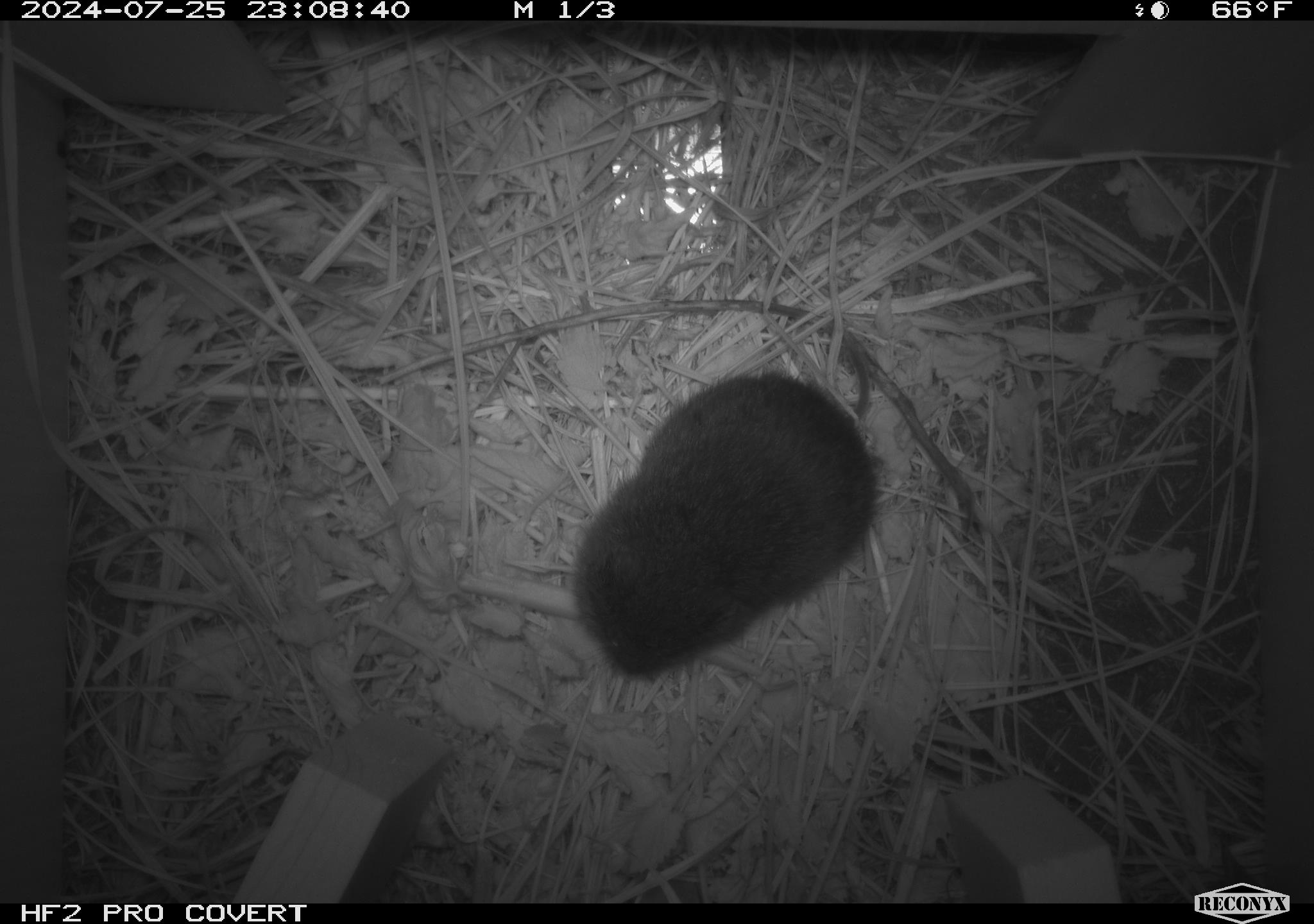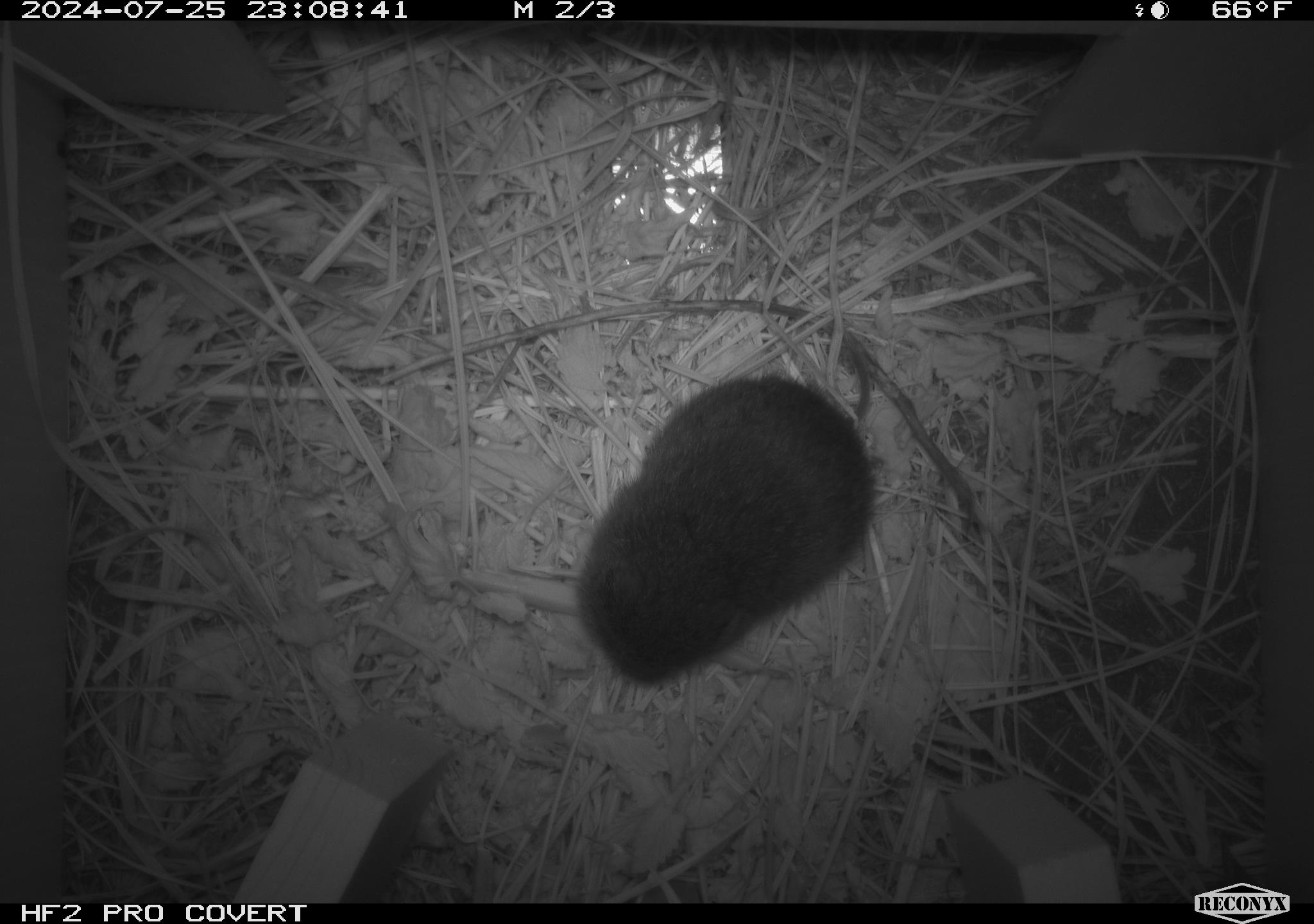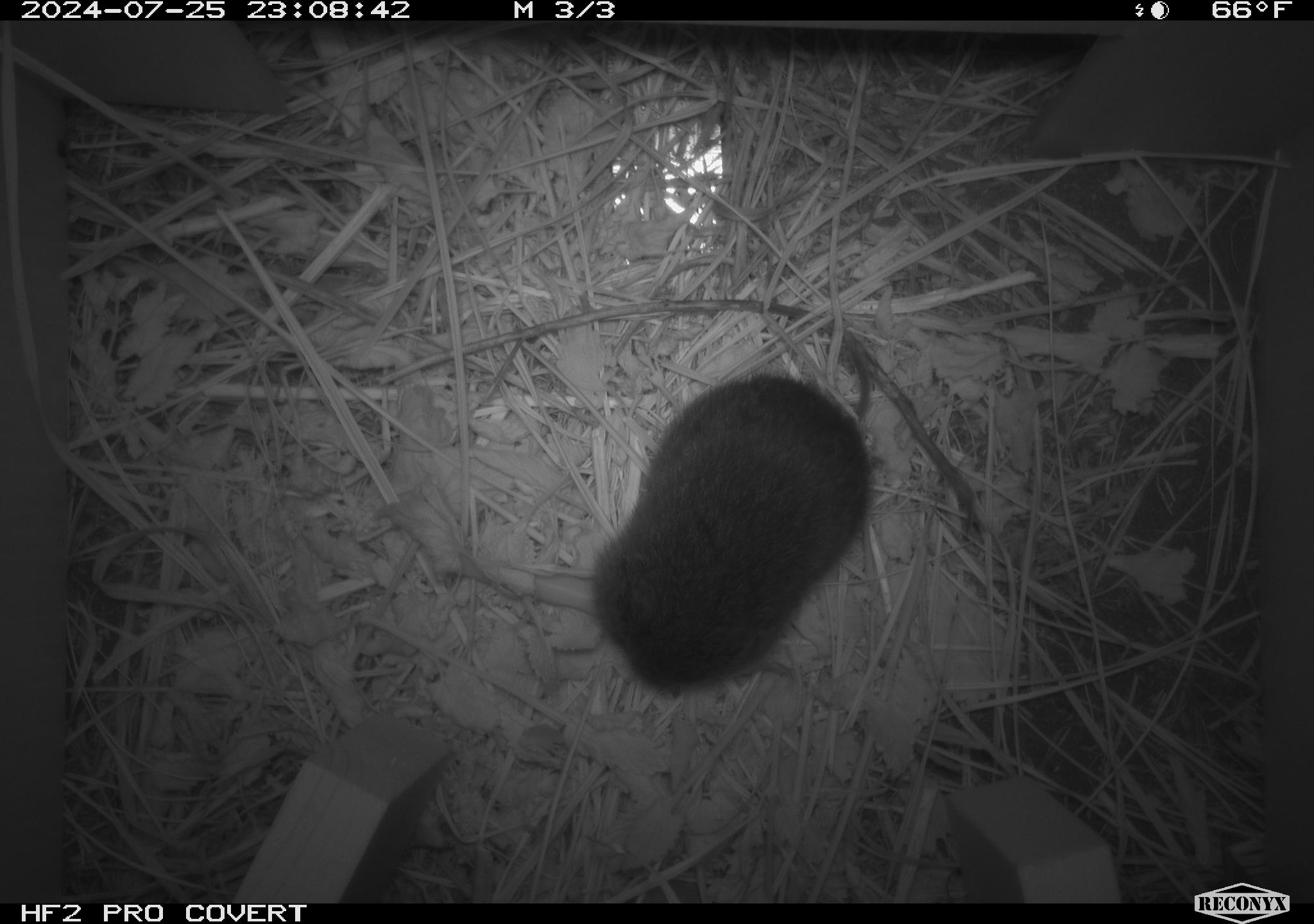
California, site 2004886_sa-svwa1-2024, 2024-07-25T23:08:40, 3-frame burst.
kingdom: Animalia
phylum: Chordata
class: Mammalia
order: Rodentia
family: Cricetidae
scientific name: Arvicolinae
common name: voles, lemmings, and muskrats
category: arvicolinae subfamily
Arvicolinae subfamily (voles, lemmings, and muskrats) (Arvicolinae).